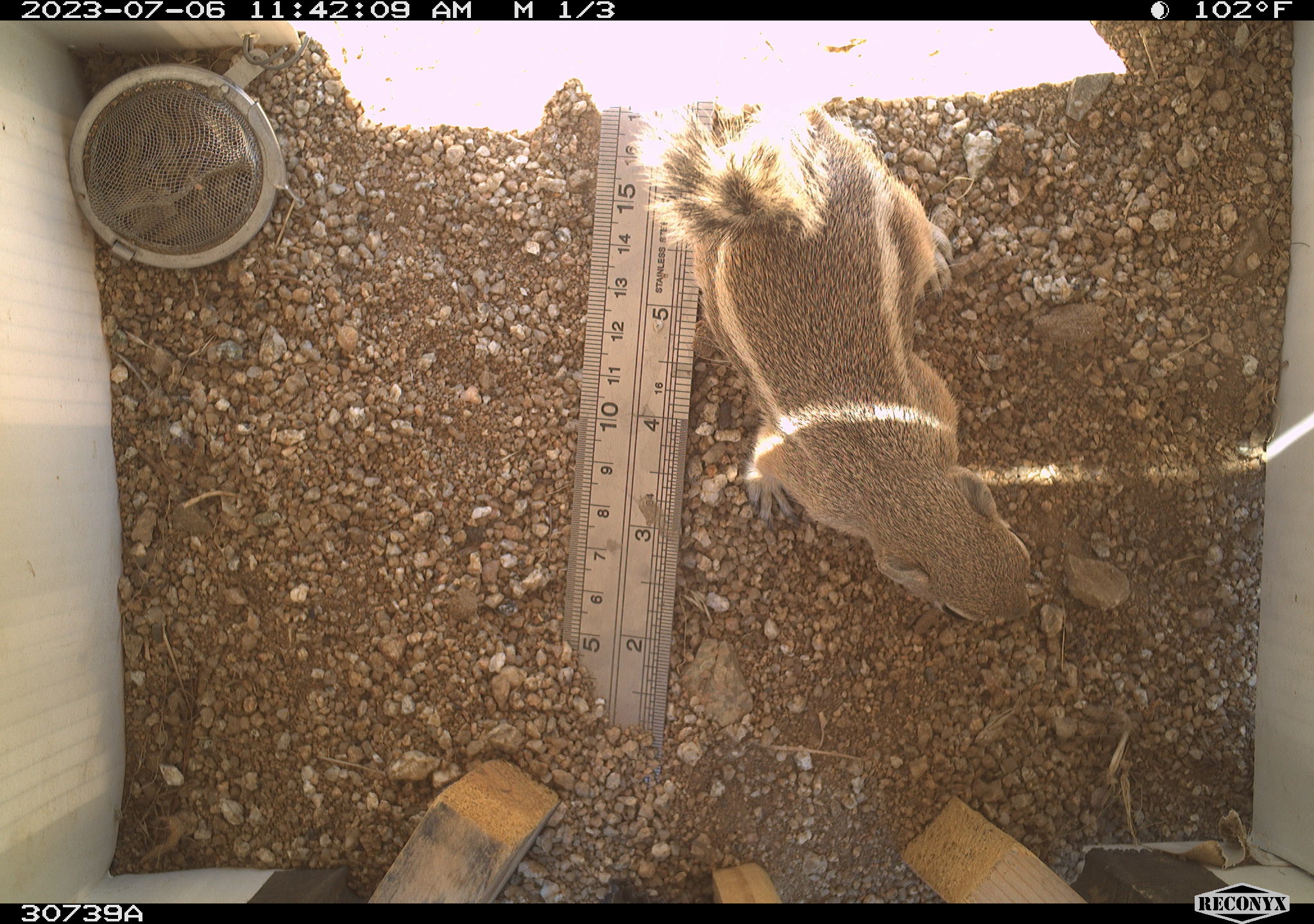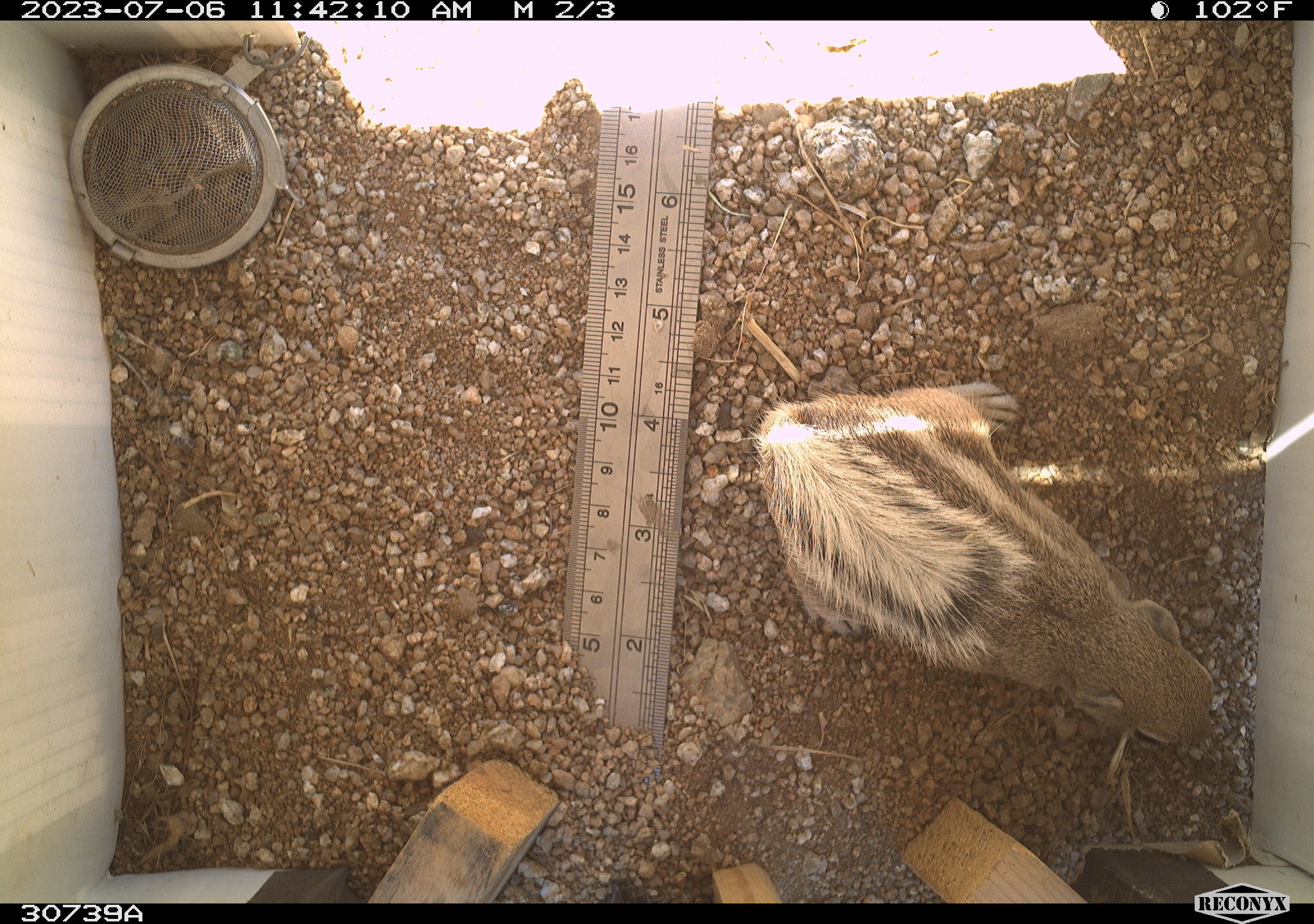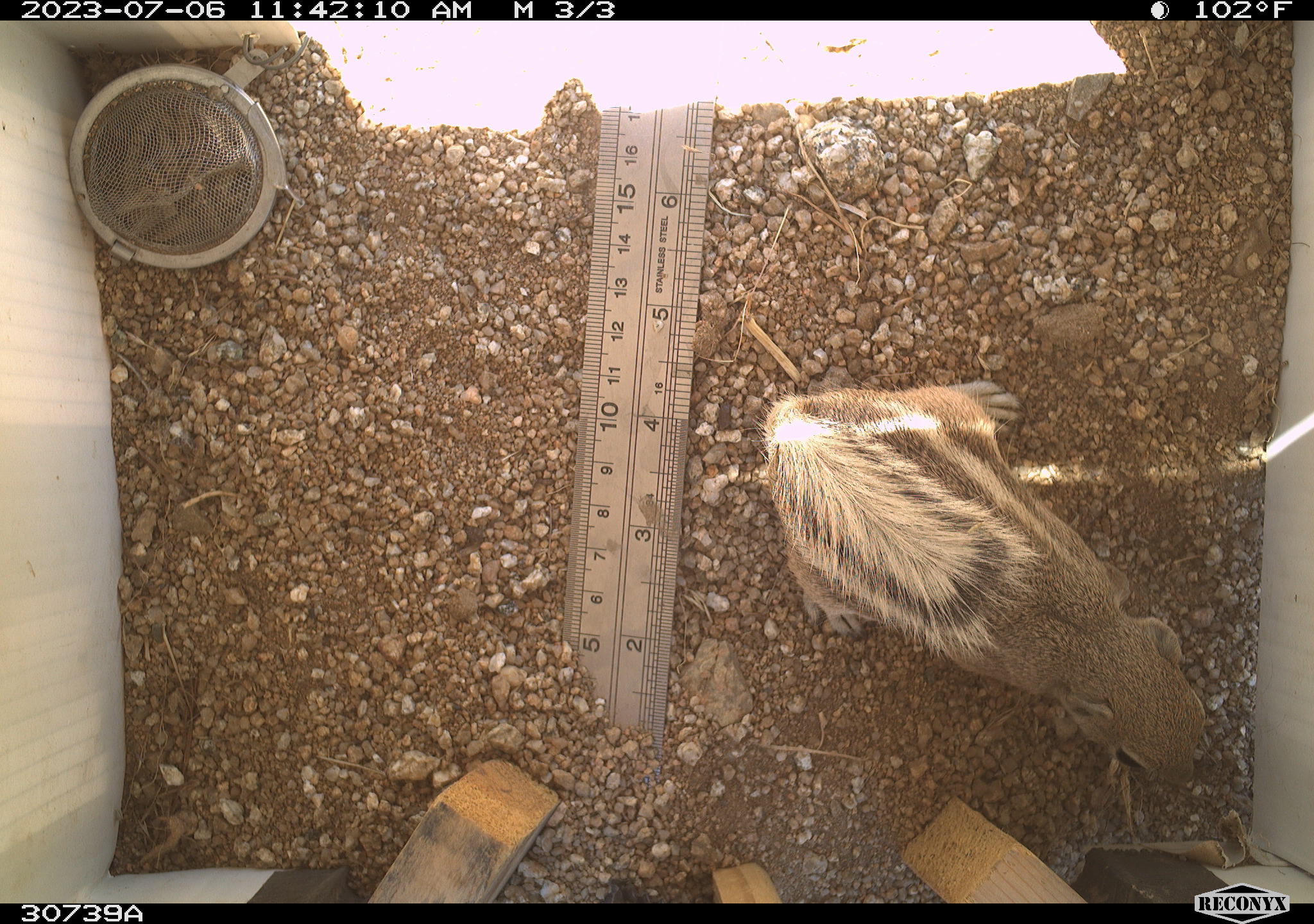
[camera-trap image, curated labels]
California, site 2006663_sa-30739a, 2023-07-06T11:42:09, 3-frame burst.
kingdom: Animalia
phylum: Chordata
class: Mammalia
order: Rodentia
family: Sciuridae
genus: Ammospermophilus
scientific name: Ammospermophilus leucurus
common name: white-tailed antelope squirrel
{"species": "white-tailed antelope squirrel (Ammospermophilus leucurus)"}